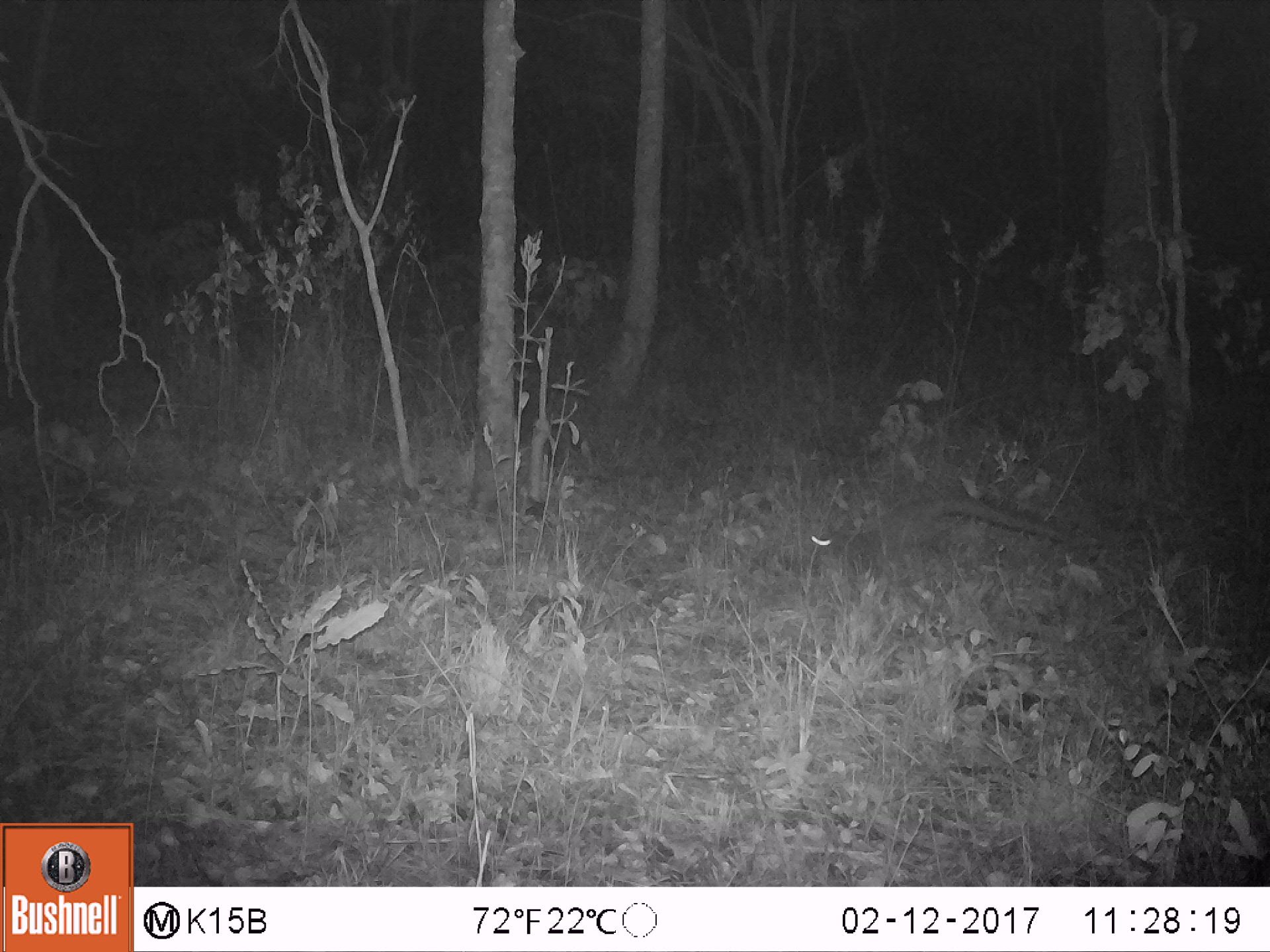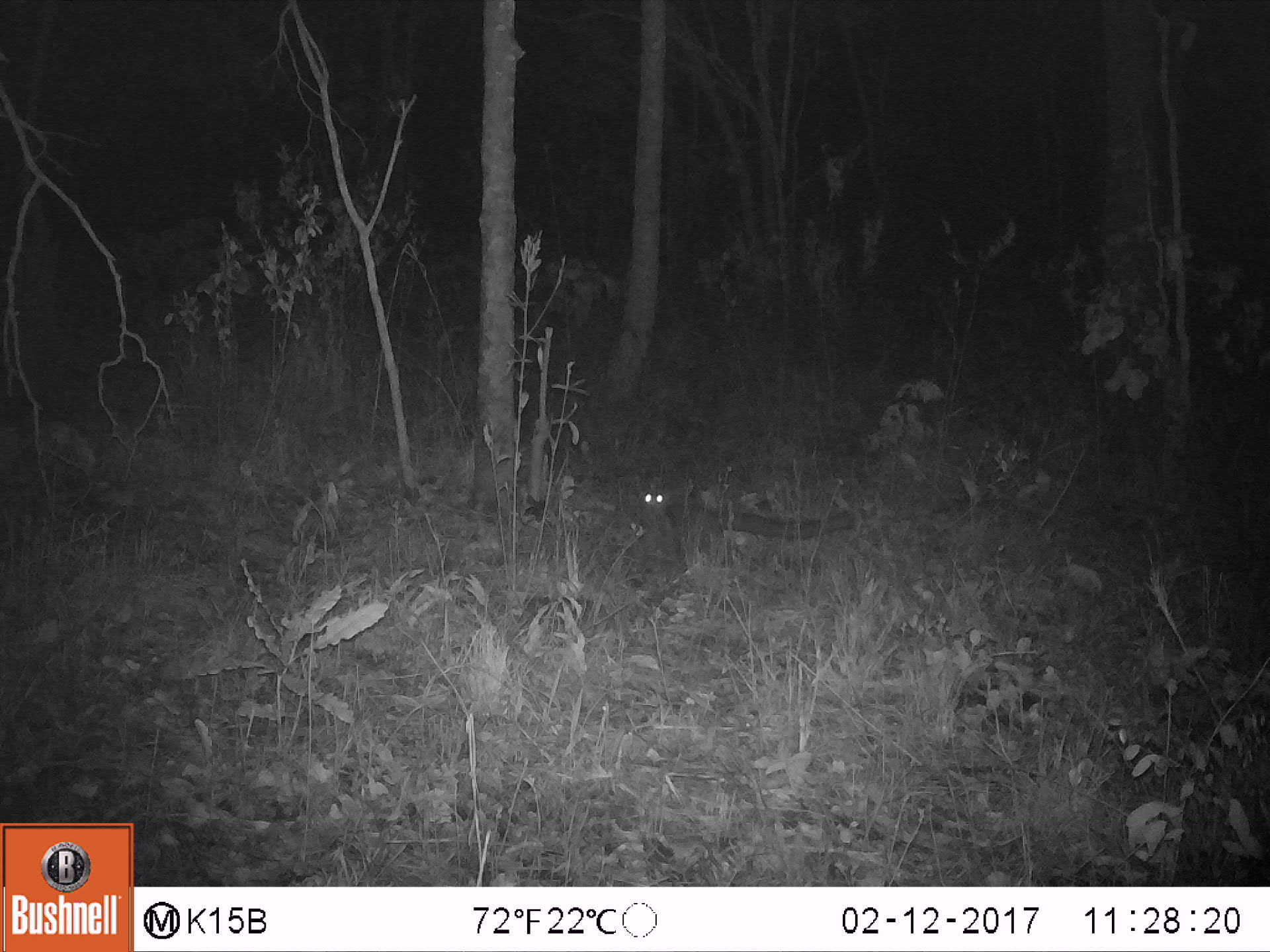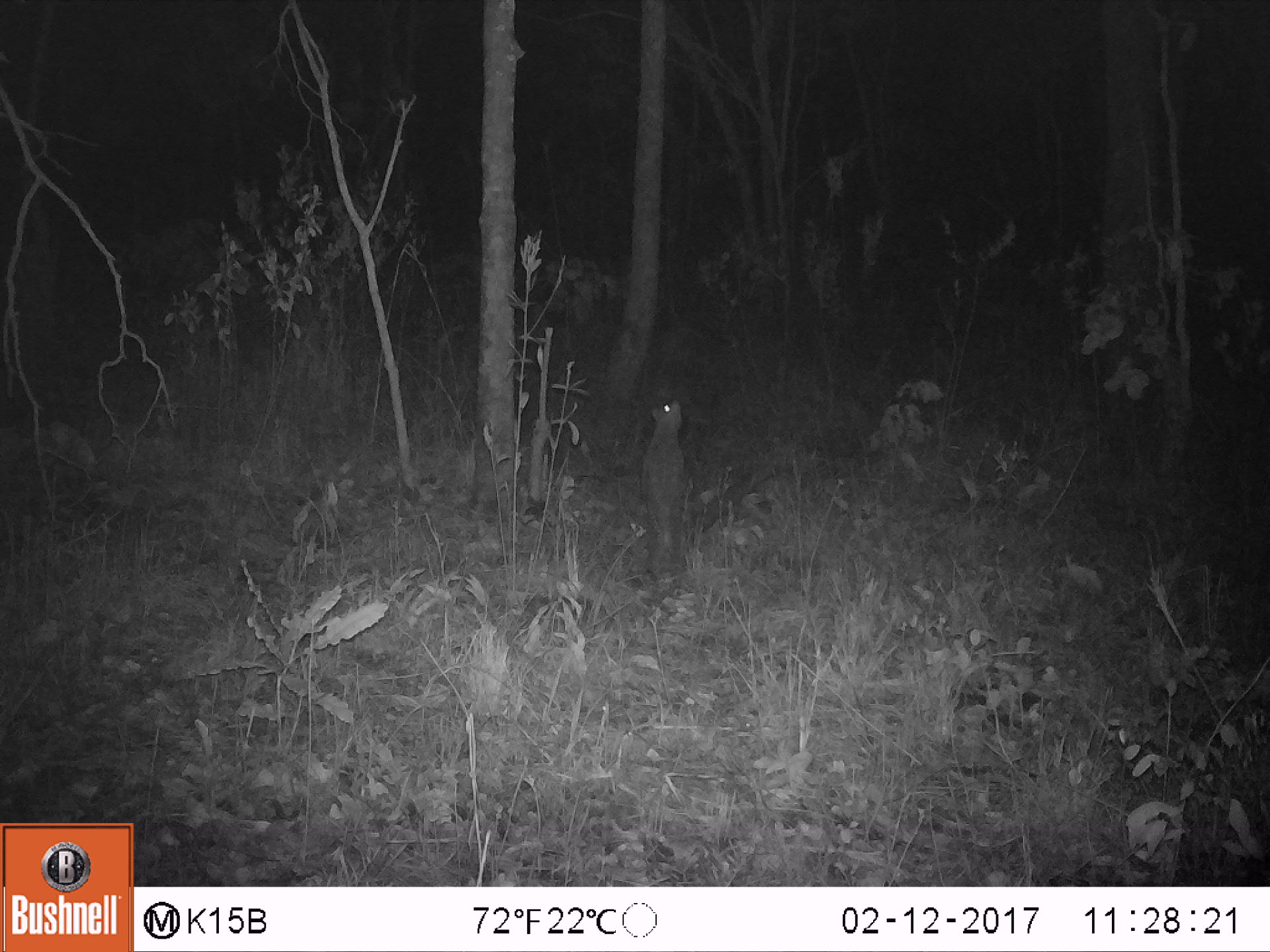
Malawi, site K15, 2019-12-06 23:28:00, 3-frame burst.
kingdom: Animalia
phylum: Chordata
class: Mammalia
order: Carnivora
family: Herpestidae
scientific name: Herpestidae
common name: mongoose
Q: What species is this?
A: Mongoose (Herpestidae).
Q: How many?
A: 1.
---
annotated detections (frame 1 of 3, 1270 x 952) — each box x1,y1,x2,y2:
mongoose: 799,496,1082,572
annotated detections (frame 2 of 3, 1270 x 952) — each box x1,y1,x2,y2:
mongoose: 634,479,863,550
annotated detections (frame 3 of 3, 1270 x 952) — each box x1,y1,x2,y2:
mongoose: 642,392,715,597